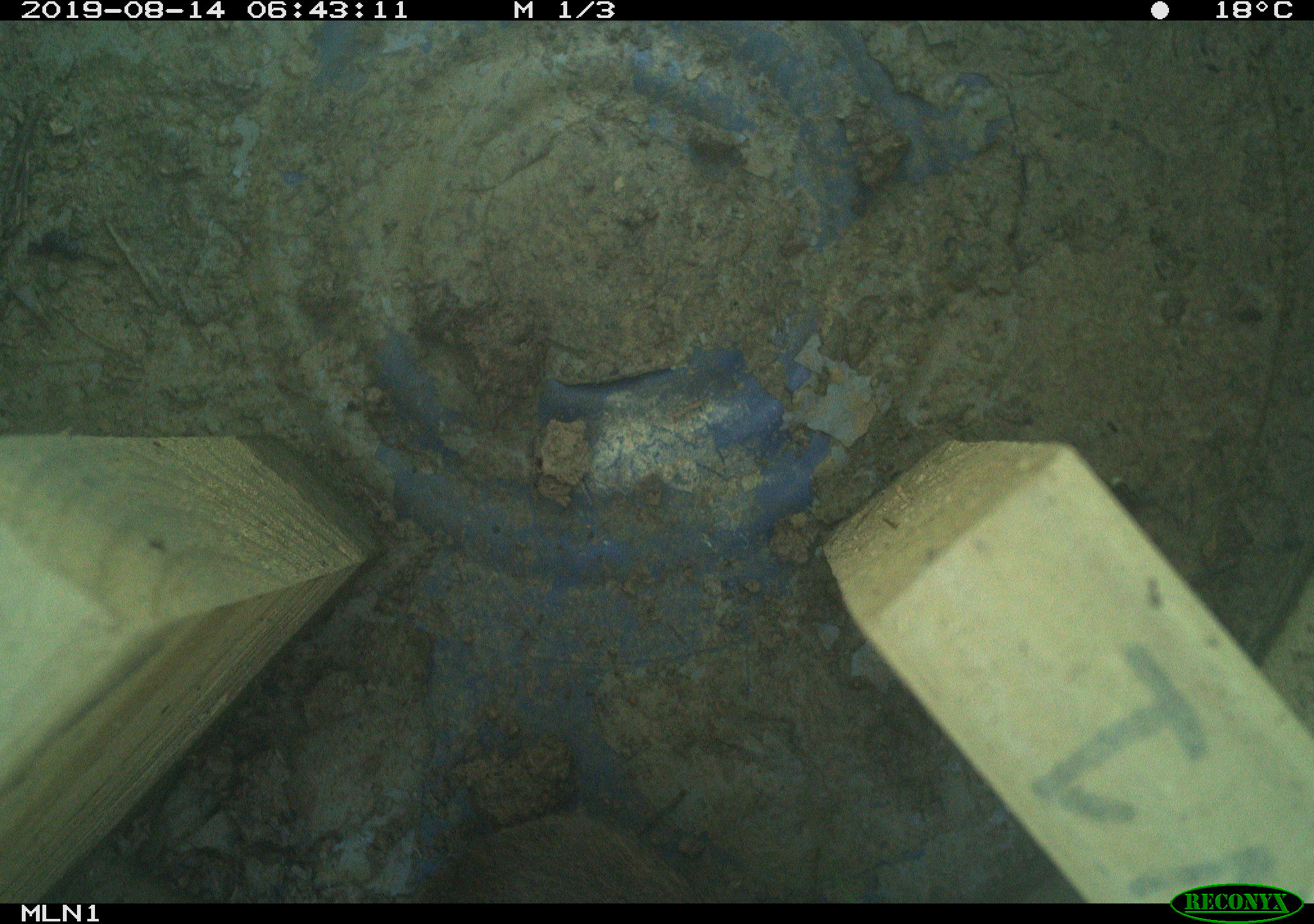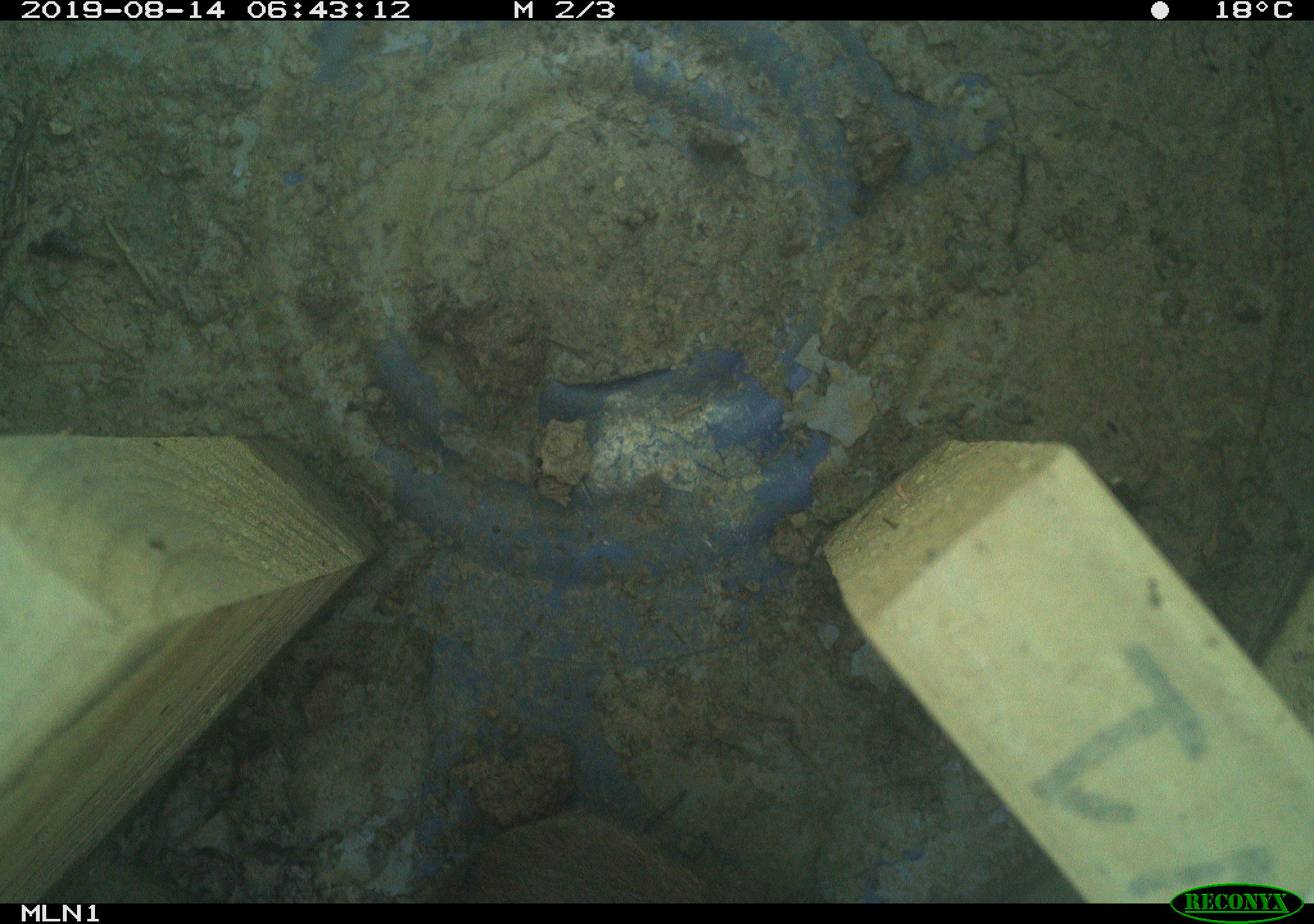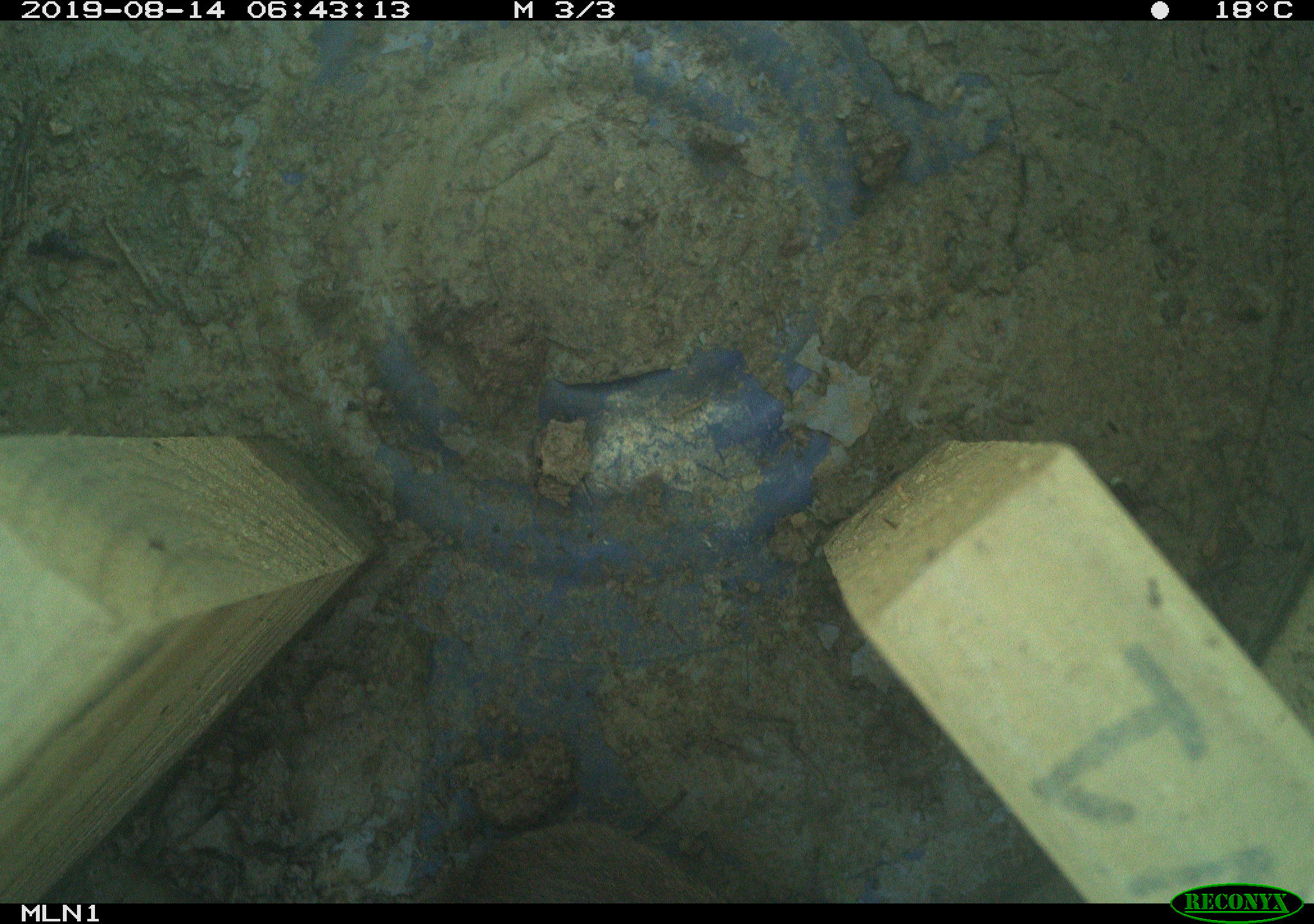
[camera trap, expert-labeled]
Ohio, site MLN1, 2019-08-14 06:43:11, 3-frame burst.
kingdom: Animalia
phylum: Chordata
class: Mammalia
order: Rodentia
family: Cricetidae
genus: Microtus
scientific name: Microtus pennsylvanicus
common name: meadow vole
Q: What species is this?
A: Meadow vole (Microtus pennsylvanicus).